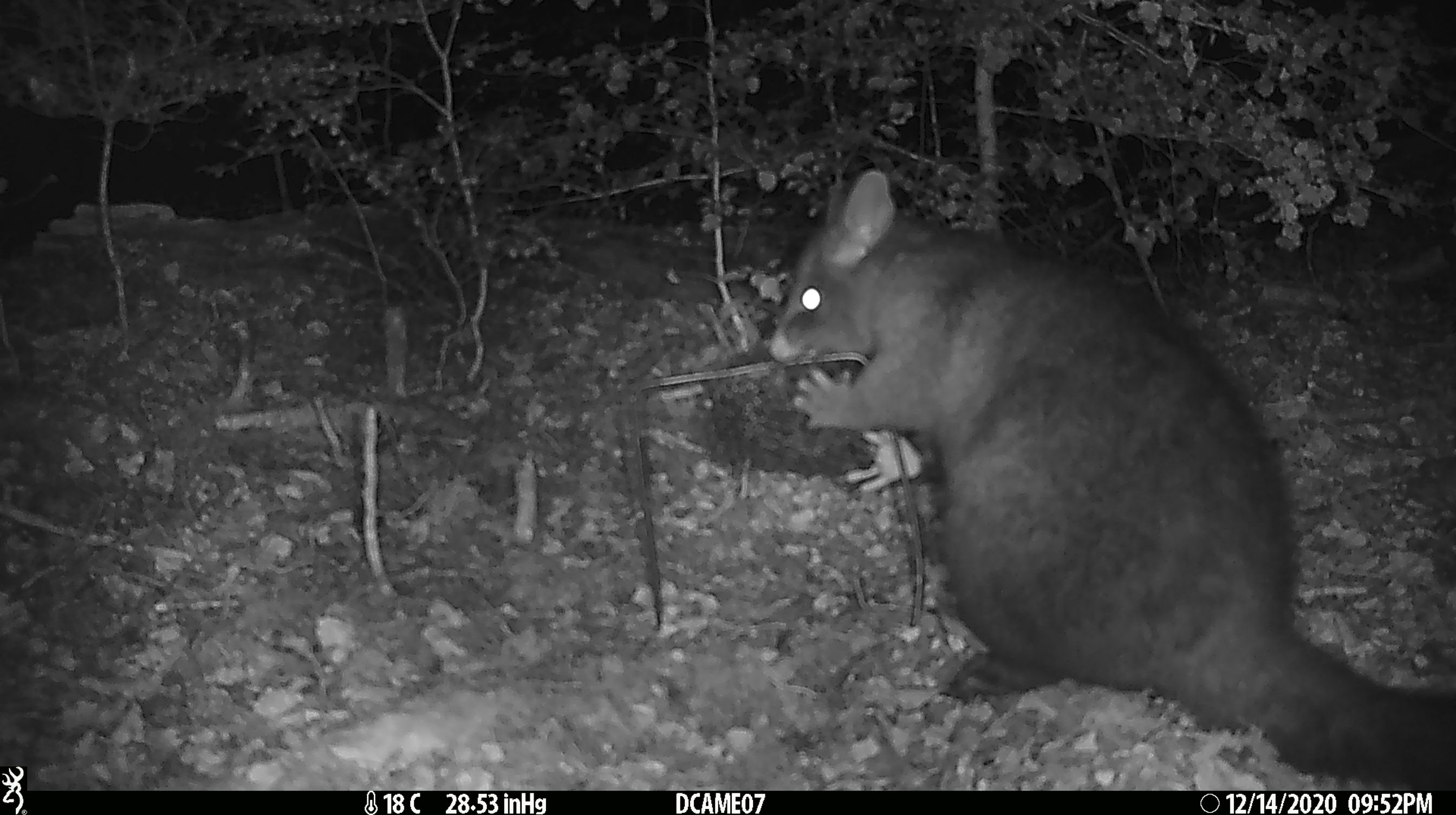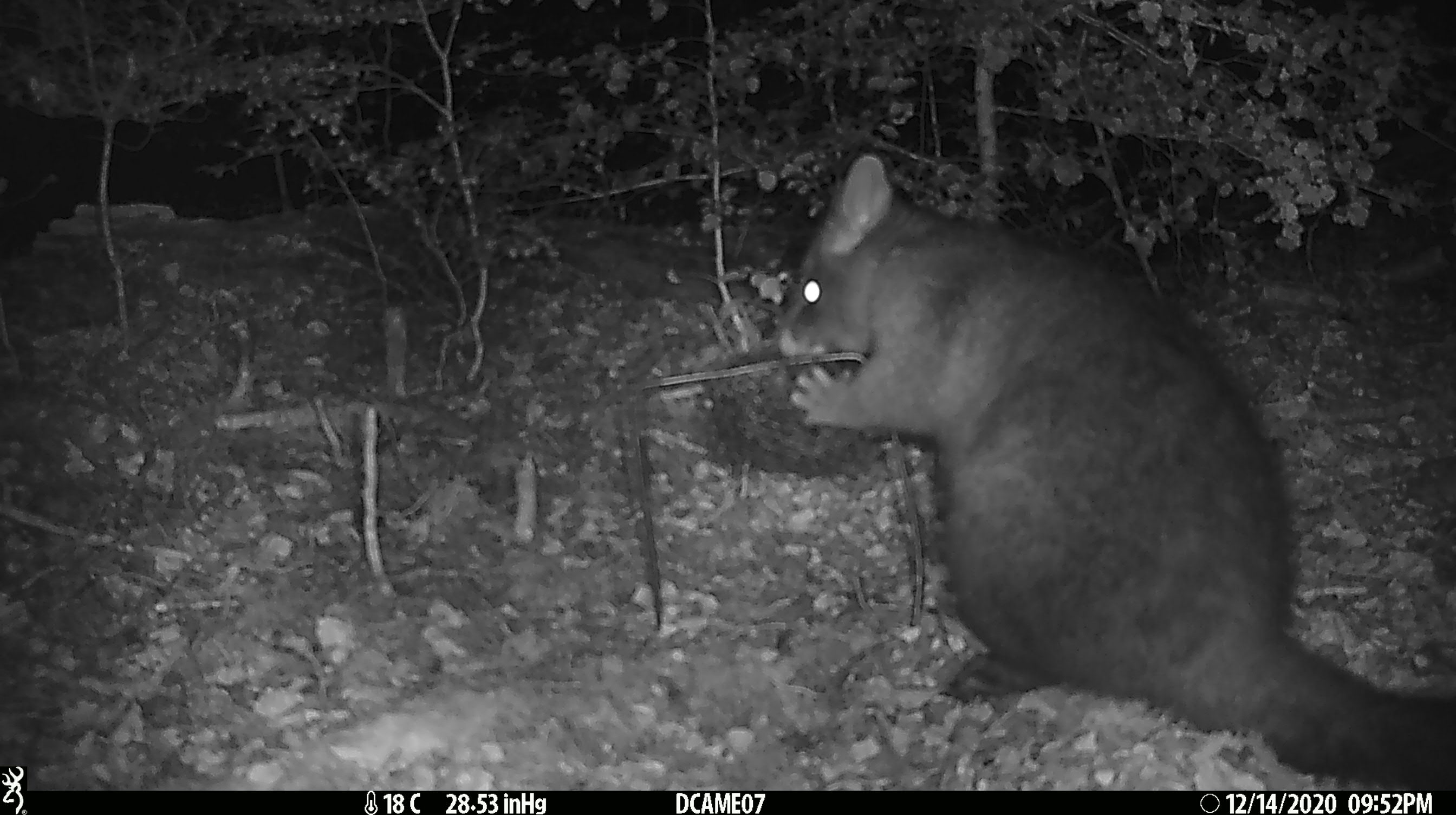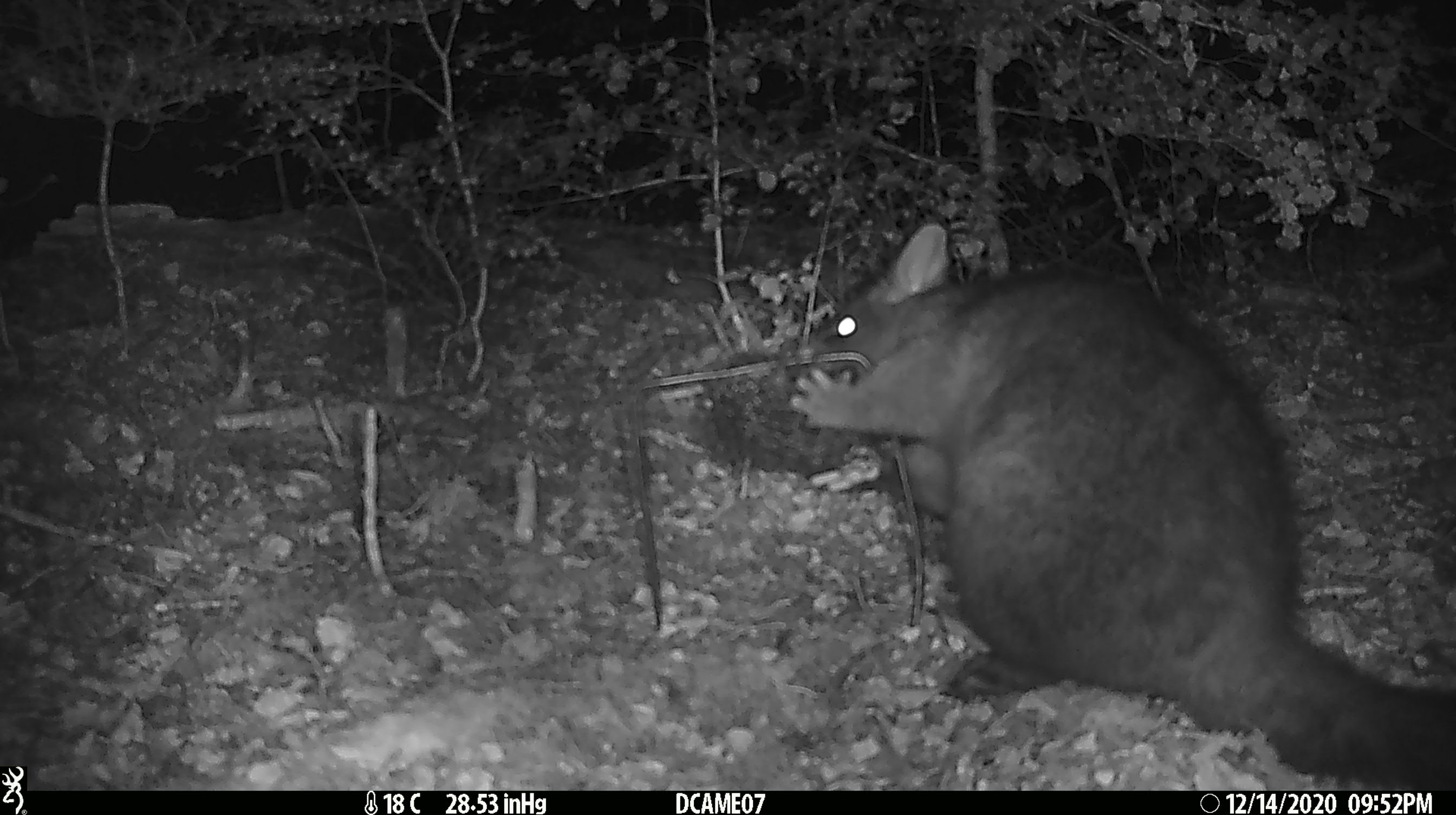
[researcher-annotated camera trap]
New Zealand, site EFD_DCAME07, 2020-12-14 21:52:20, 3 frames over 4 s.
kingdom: Animalia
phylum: Chordata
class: Mammalia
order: Diprotodontia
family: Phalangeridae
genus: Trichosurus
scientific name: Trichosurus vulpecula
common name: common brushtail possum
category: possum